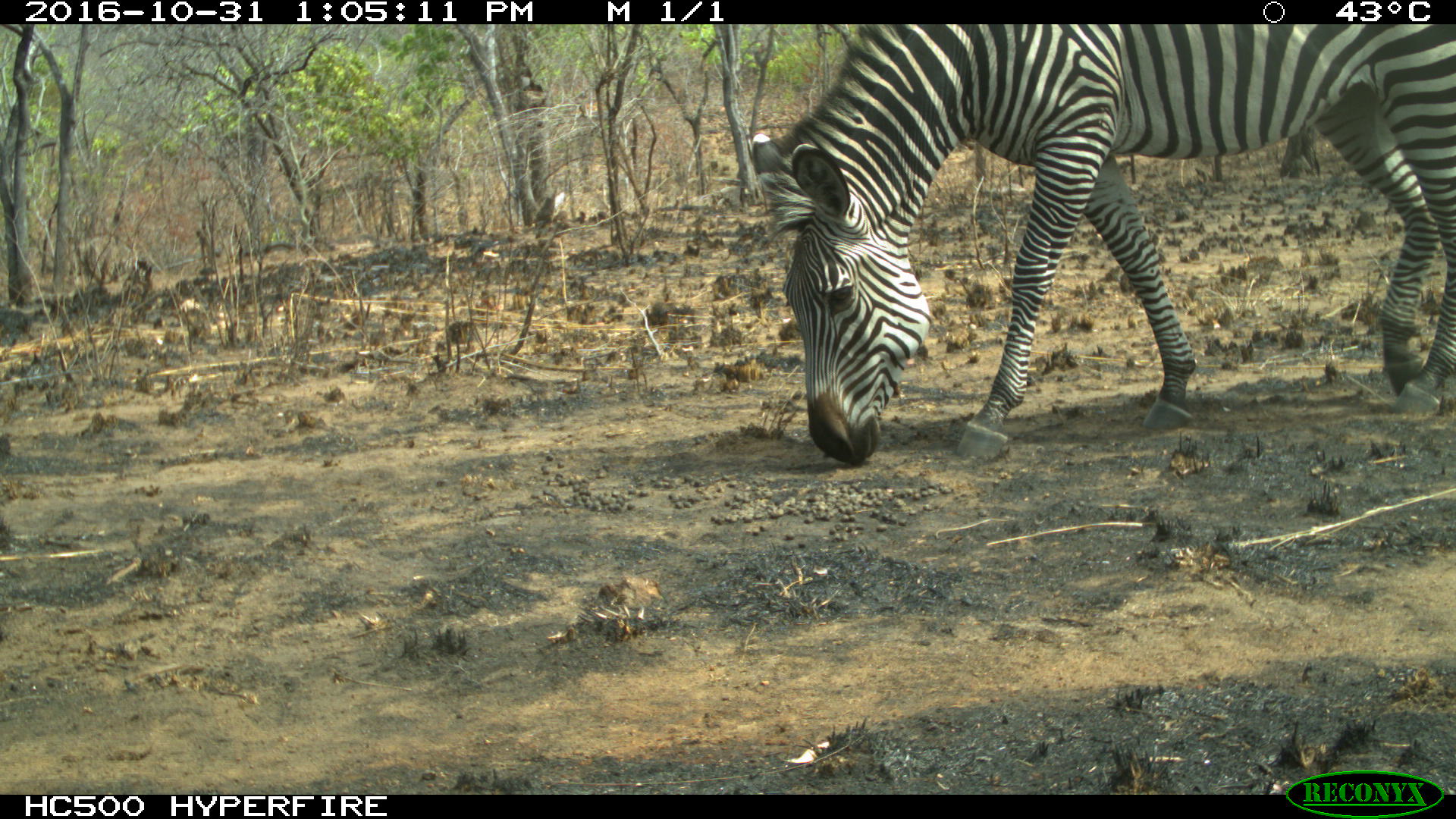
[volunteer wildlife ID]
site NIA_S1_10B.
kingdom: Animalia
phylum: Chordata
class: Mammalia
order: Perissodactyla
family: Equidae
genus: Equus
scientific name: Equus quagga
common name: plains zebra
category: zebraplains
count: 1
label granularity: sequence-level